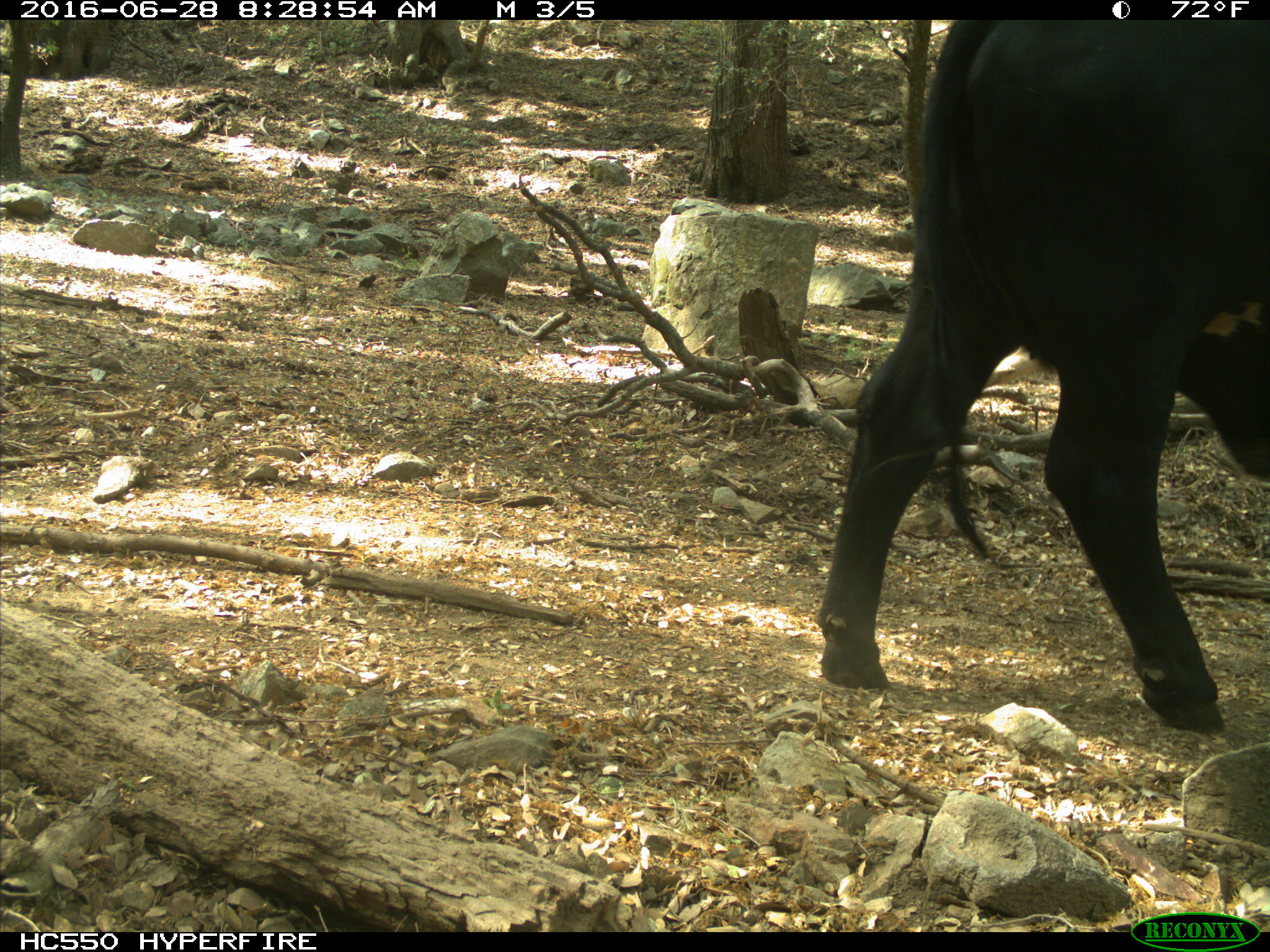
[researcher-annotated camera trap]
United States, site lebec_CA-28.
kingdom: Animalia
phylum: Chordata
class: Mammalia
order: Artiodactyla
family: Bovidae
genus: Bos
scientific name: Bos taurus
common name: domestic cow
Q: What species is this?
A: Bos taurus (domestic cow).